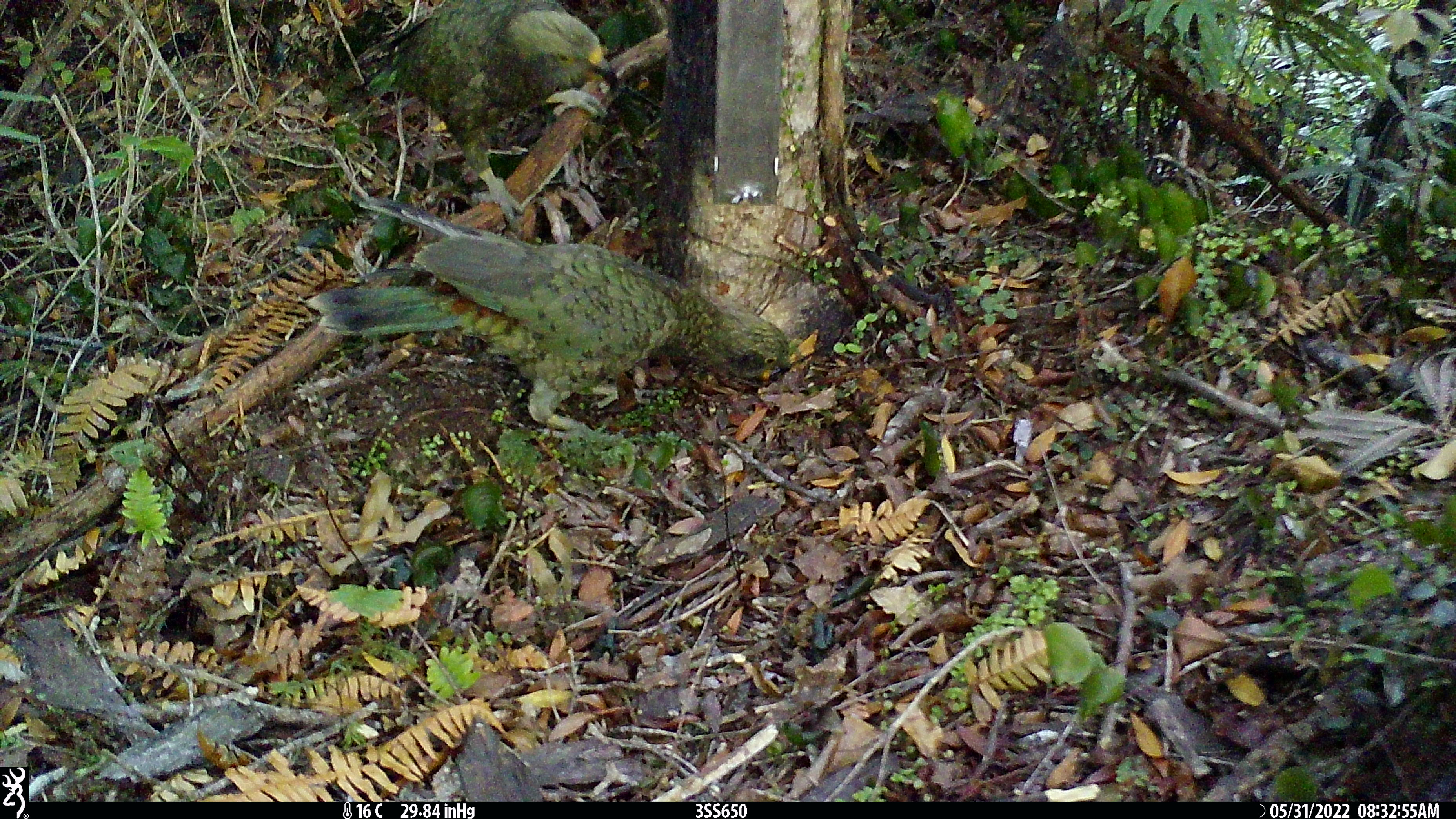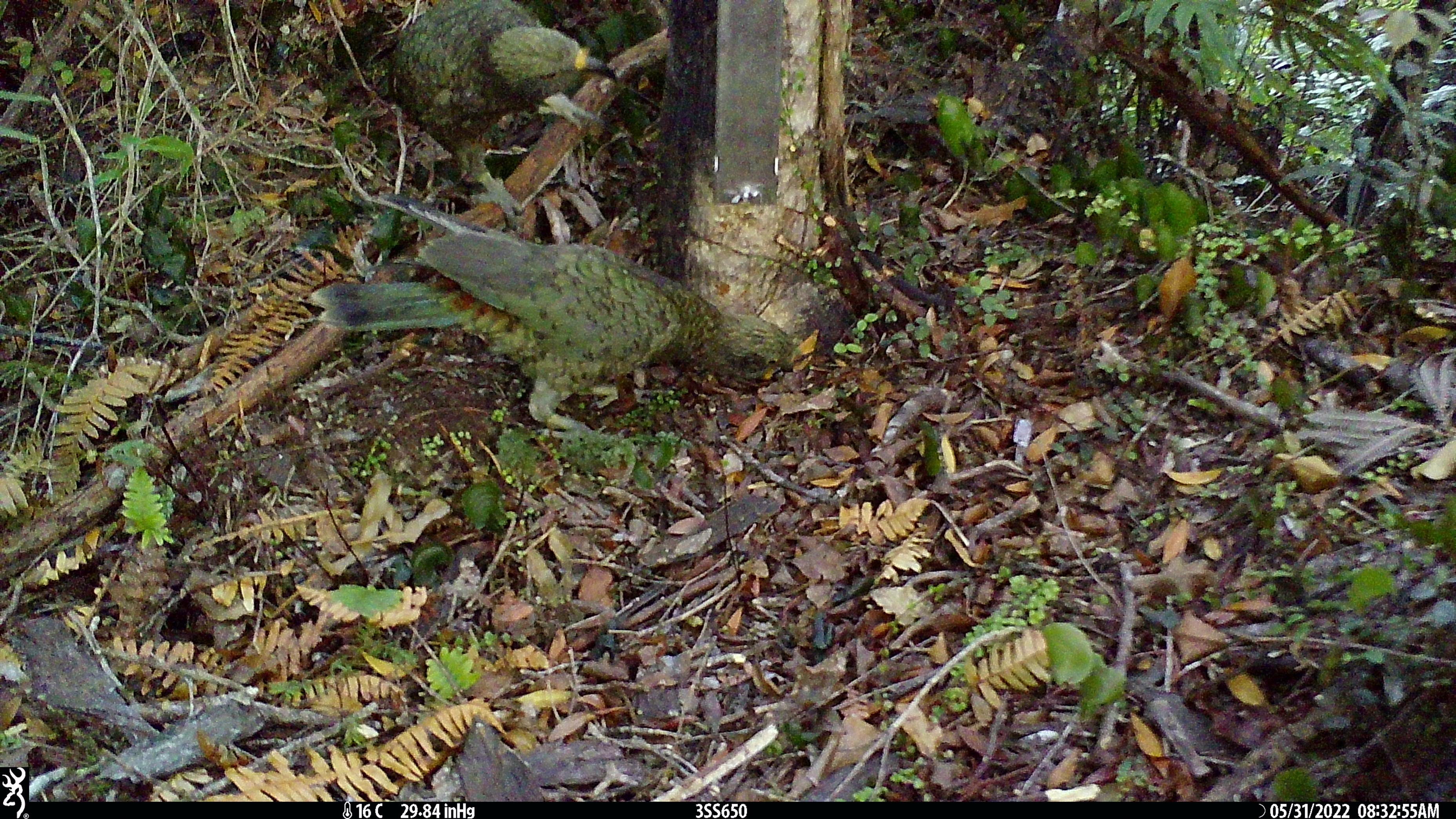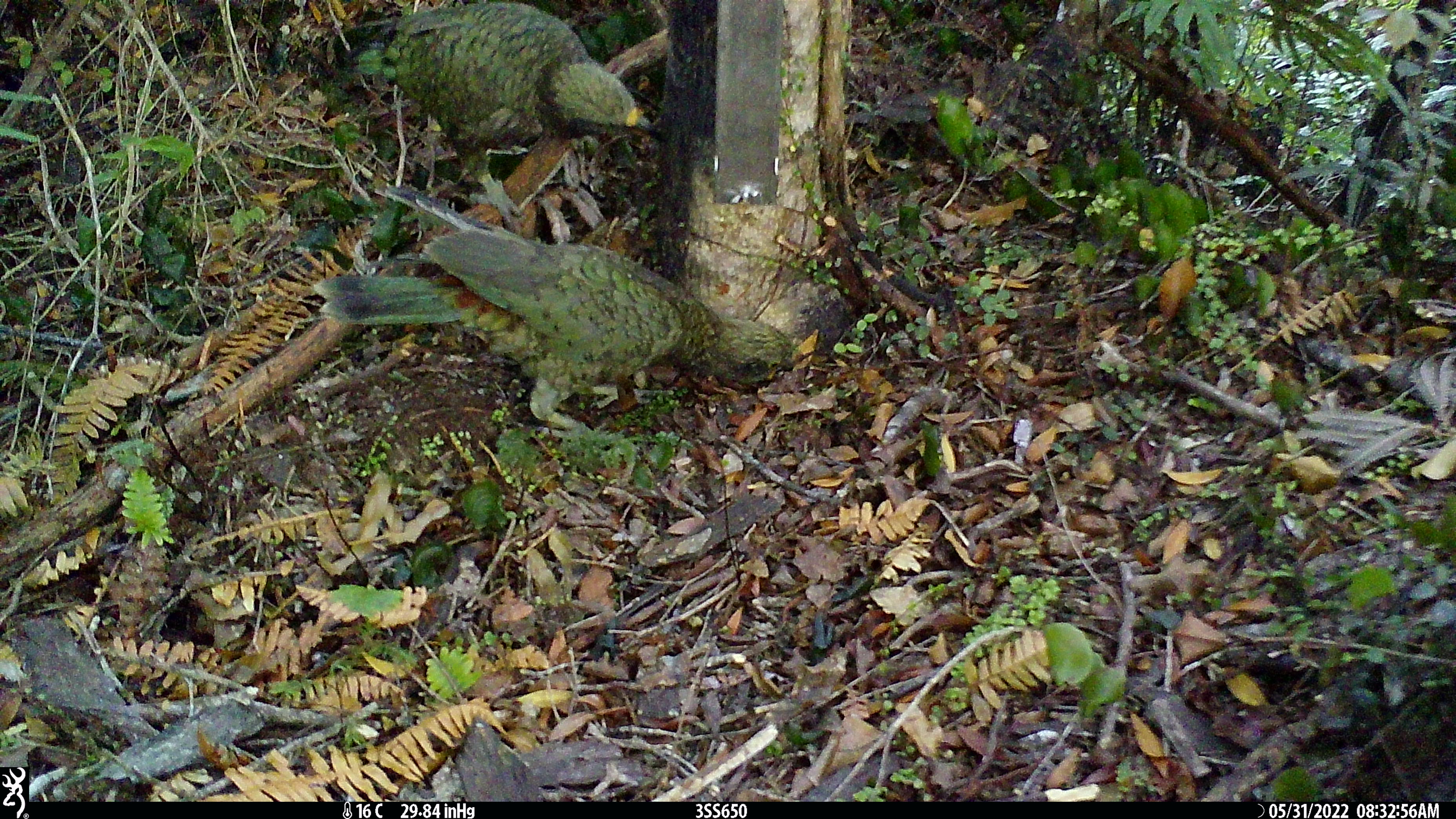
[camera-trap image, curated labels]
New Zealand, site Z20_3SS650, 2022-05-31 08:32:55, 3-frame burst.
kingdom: Animalia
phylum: Chordata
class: Aves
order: Psittaciformes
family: Strigopidae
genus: Nestor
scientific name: Nestor notabilis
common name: kea